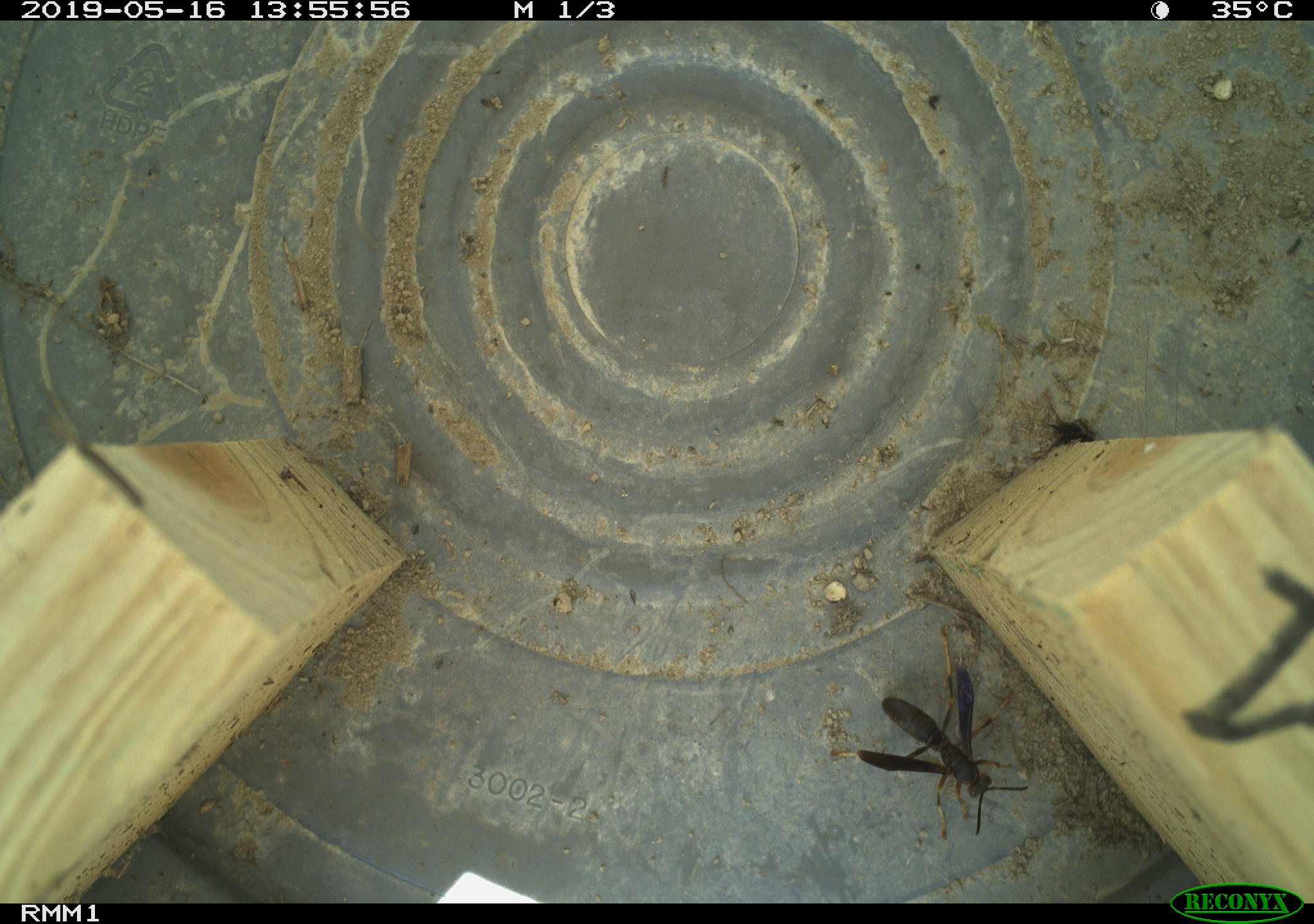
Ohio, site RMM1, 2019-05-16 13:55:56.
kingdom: Animalia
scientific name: Animalia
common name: animal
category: invertebrate